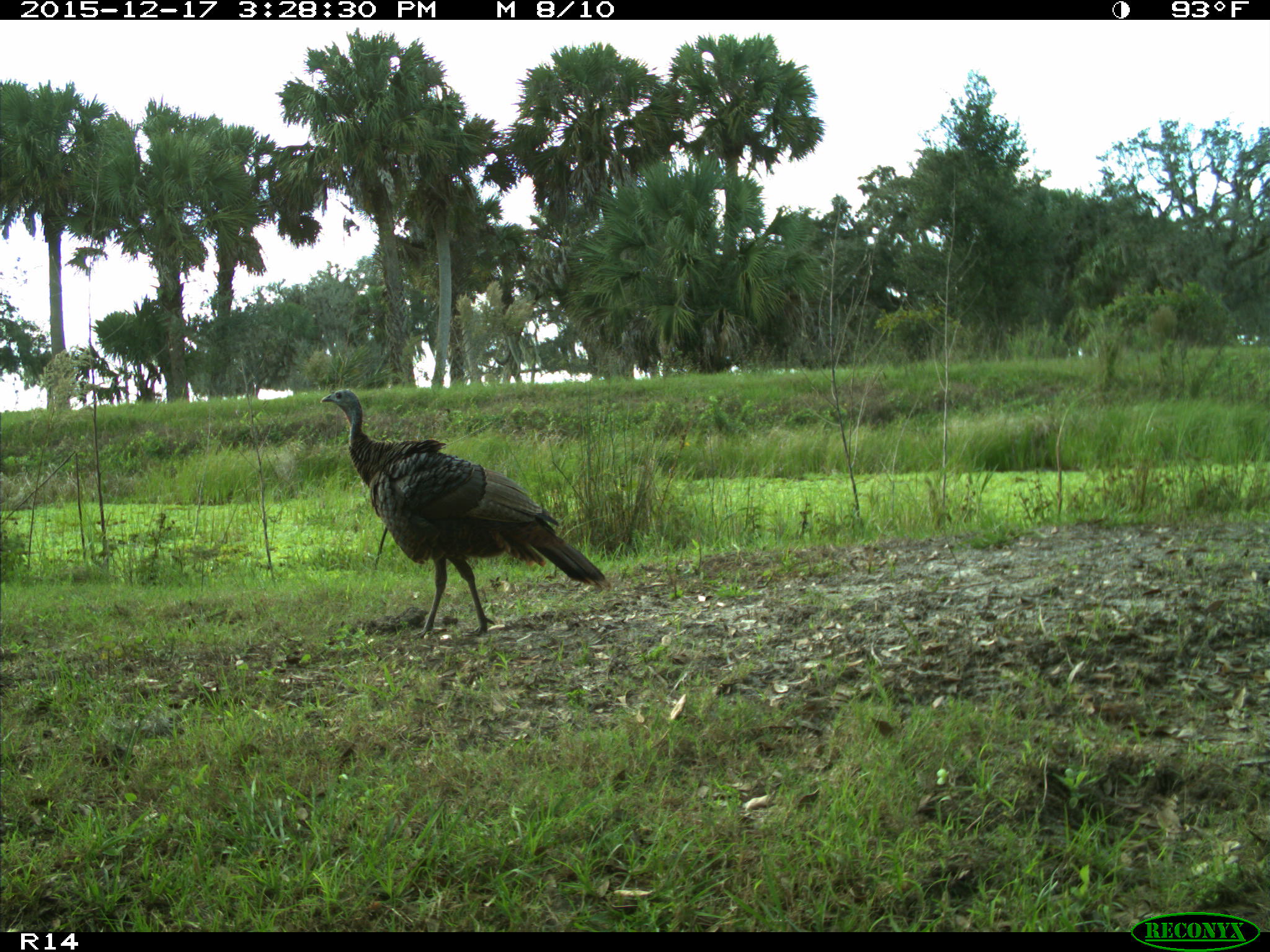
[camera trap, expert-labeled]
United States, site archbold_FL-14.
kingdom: Animalia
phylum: Chordata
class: Aves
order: Galliformes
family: Phasianidae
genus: Meleagris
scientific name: Meleagris gallopavo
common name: wild turkey